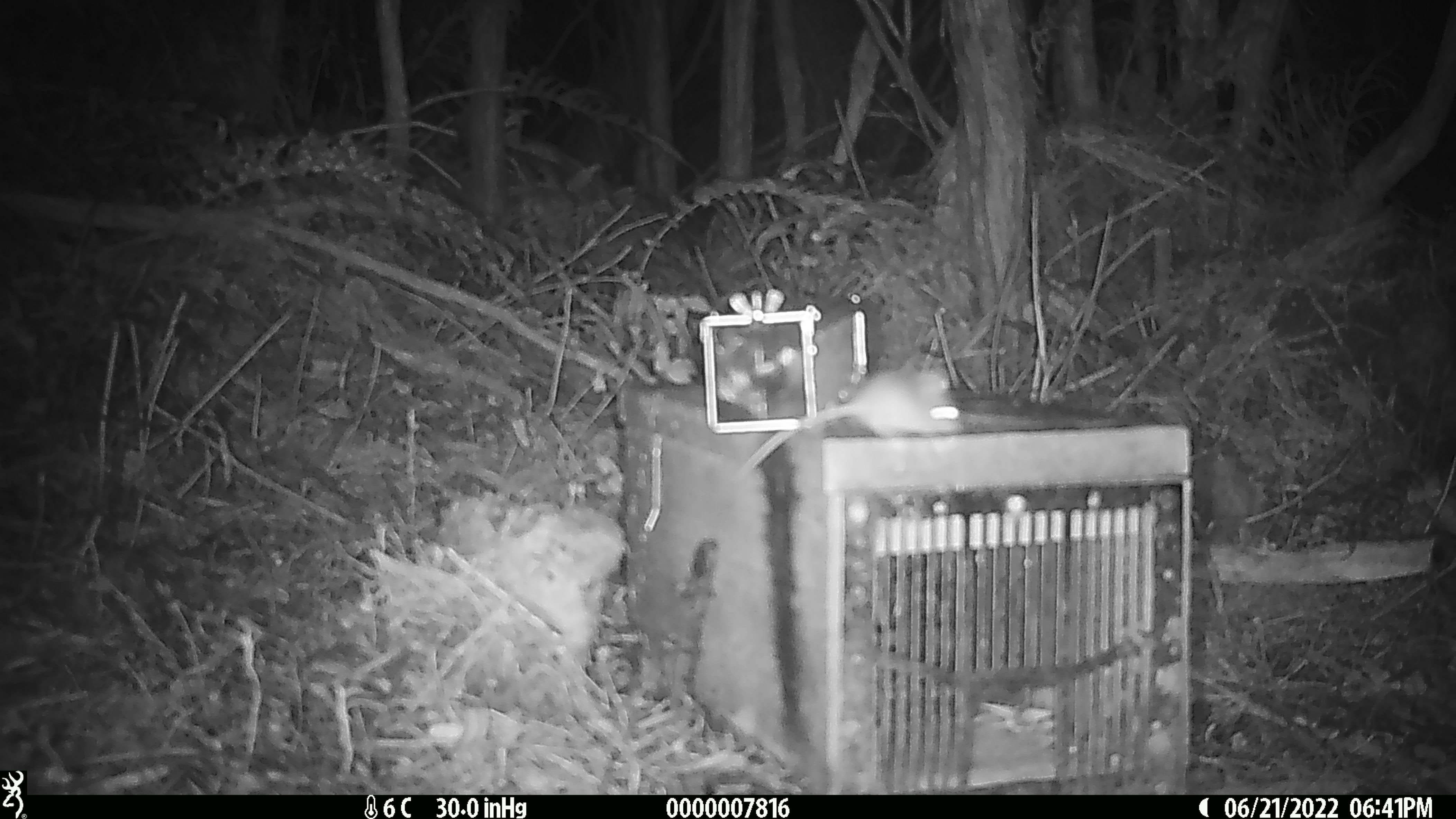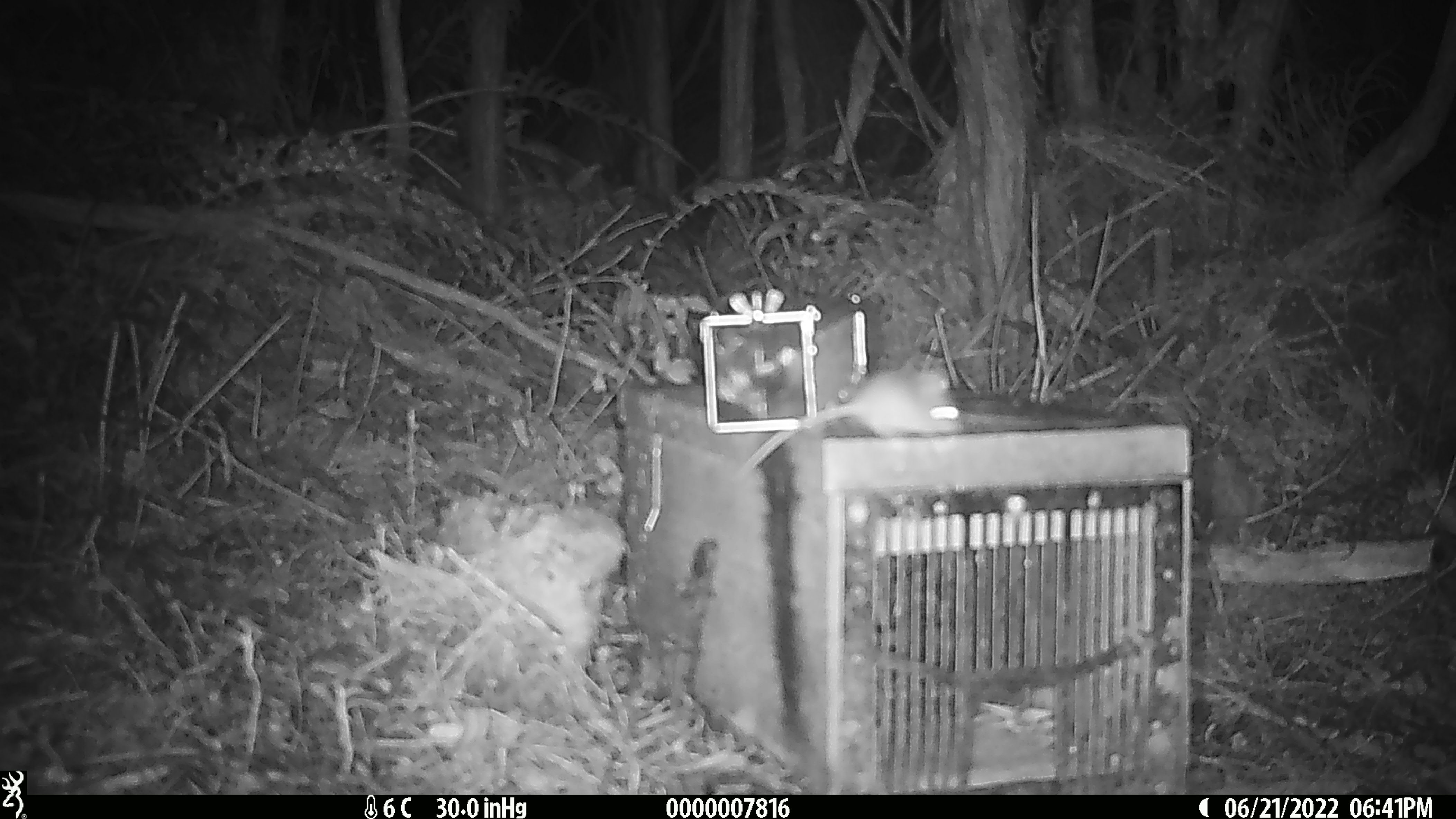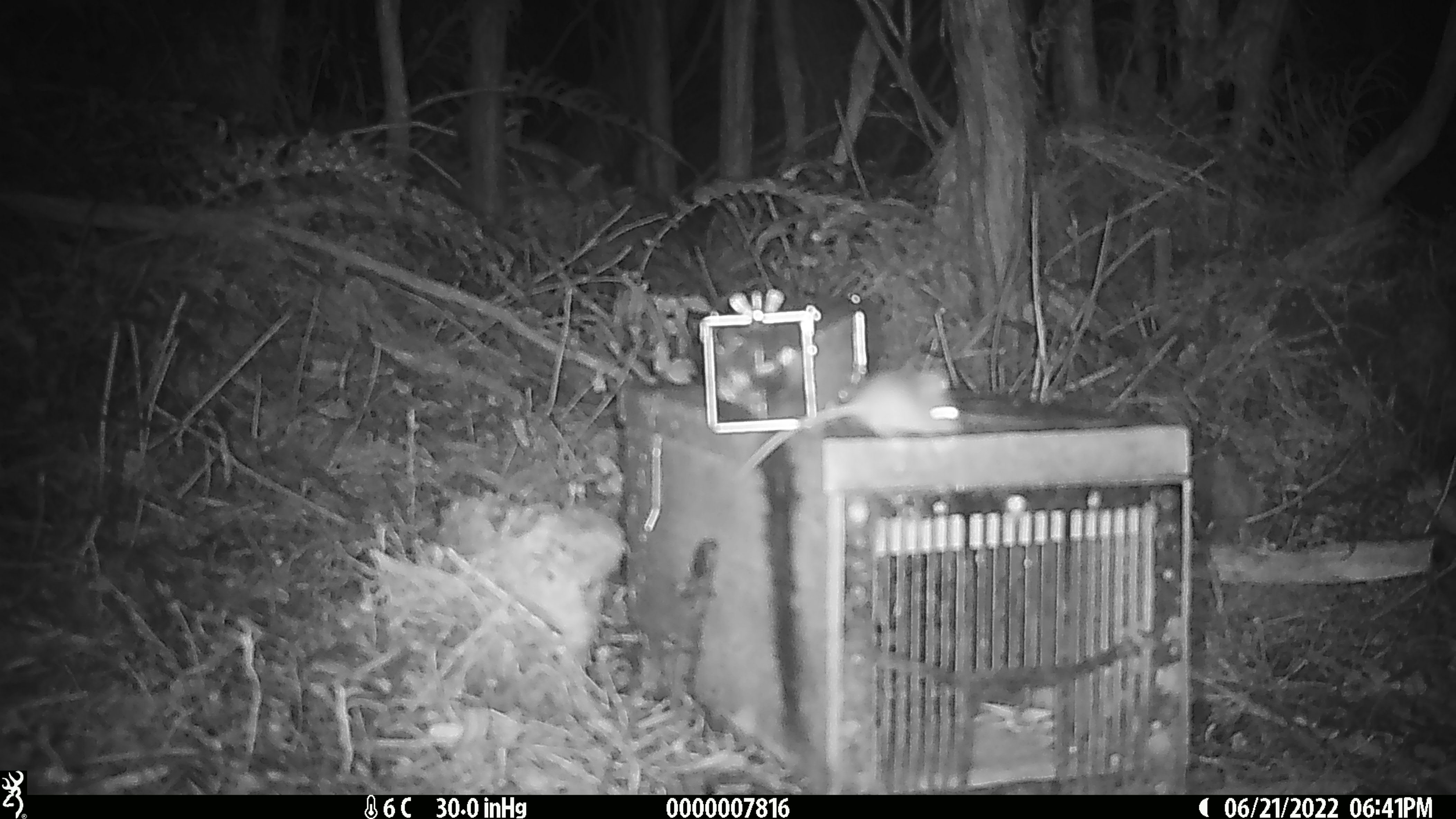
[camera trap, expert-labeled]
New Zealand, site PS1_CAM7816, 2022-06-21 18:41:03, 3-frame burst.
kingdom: Animalia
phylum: Chordata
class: Mammalia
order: Rodentia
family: Muridae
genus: Mus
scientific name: Mus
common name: mouse